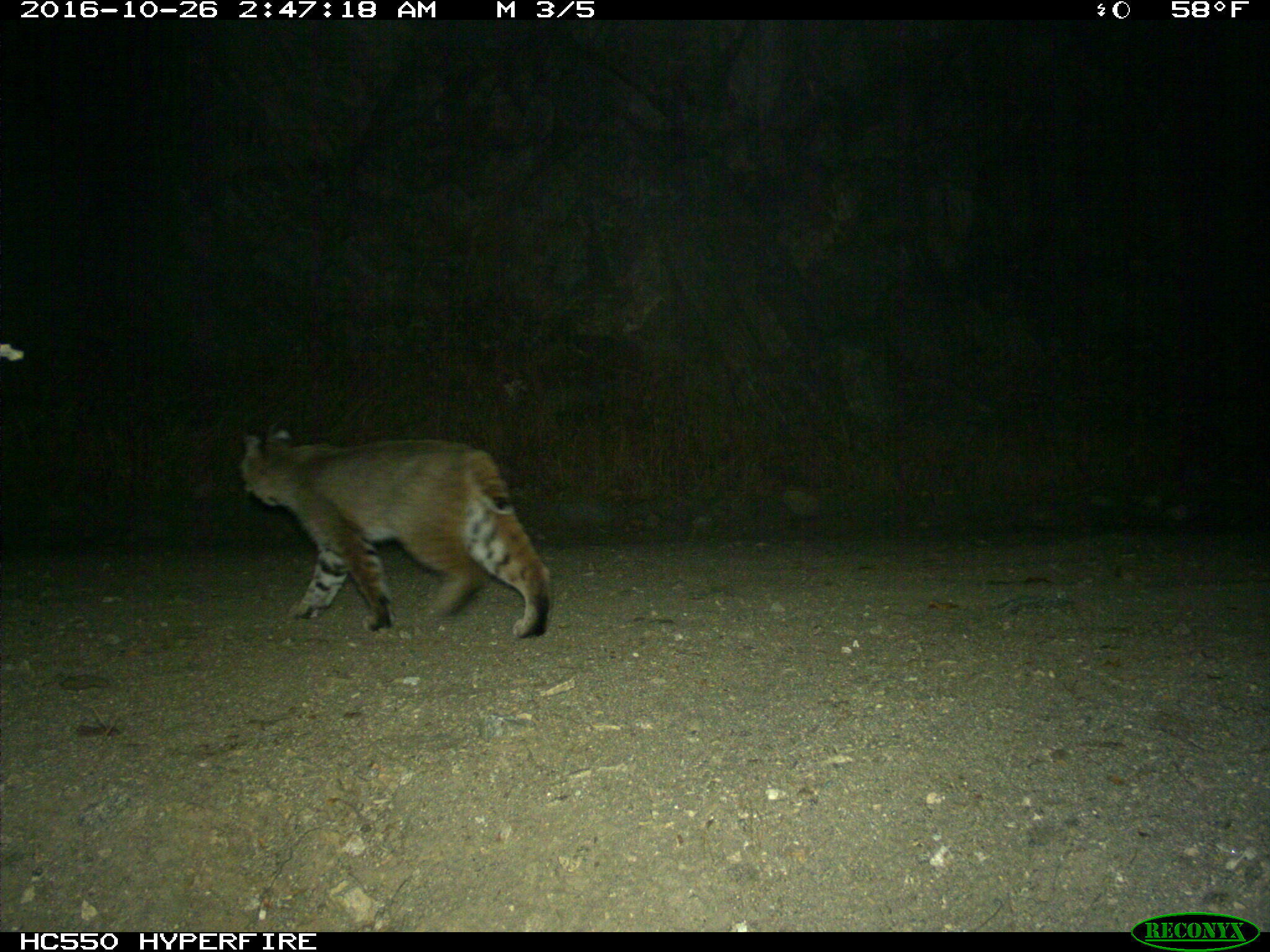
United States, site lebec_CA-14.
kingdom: Animalia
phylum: Chordata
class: Mammalia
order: Carnivora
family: Felidae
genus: Lynx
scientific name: Lynx rufus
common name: bobcat